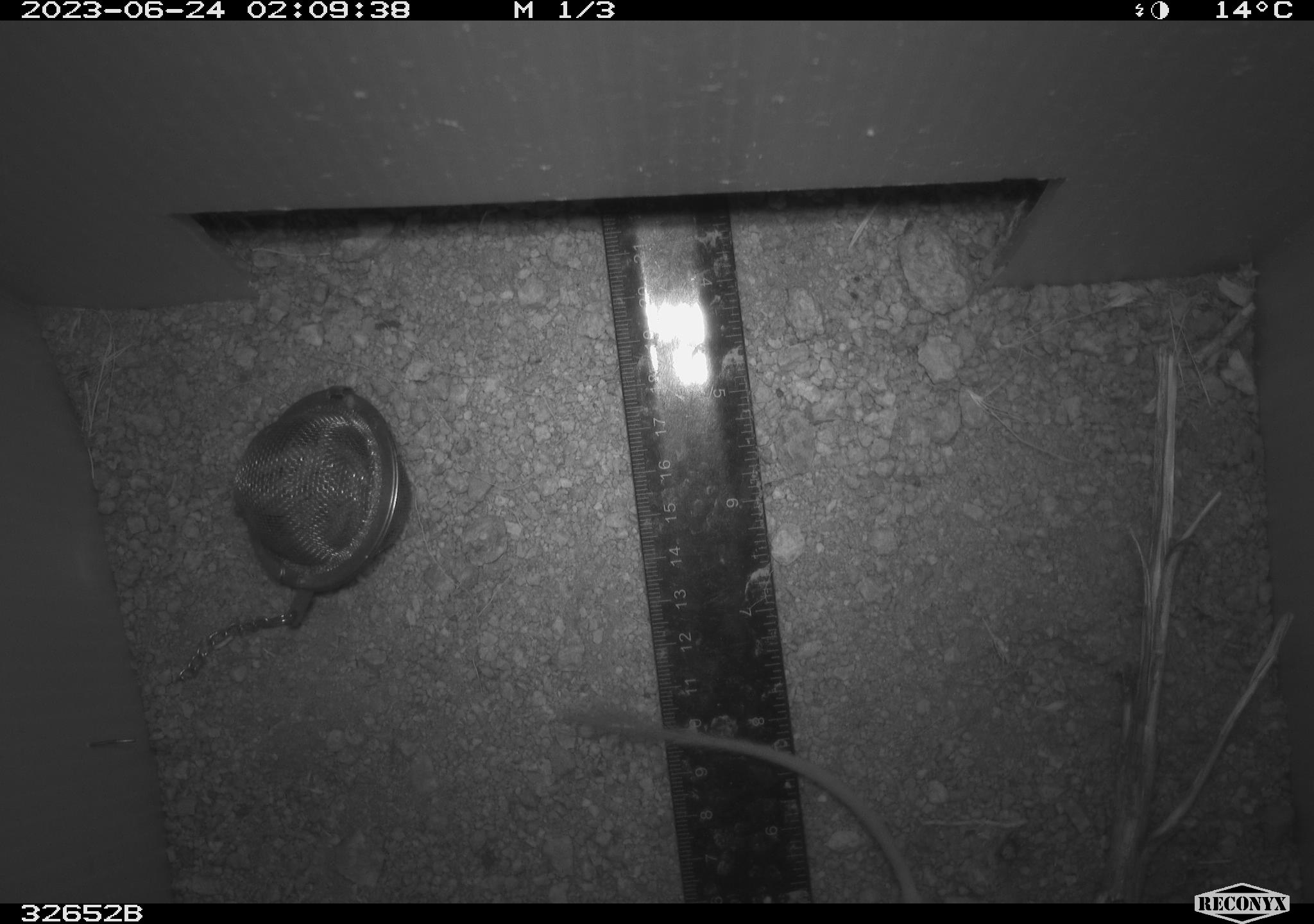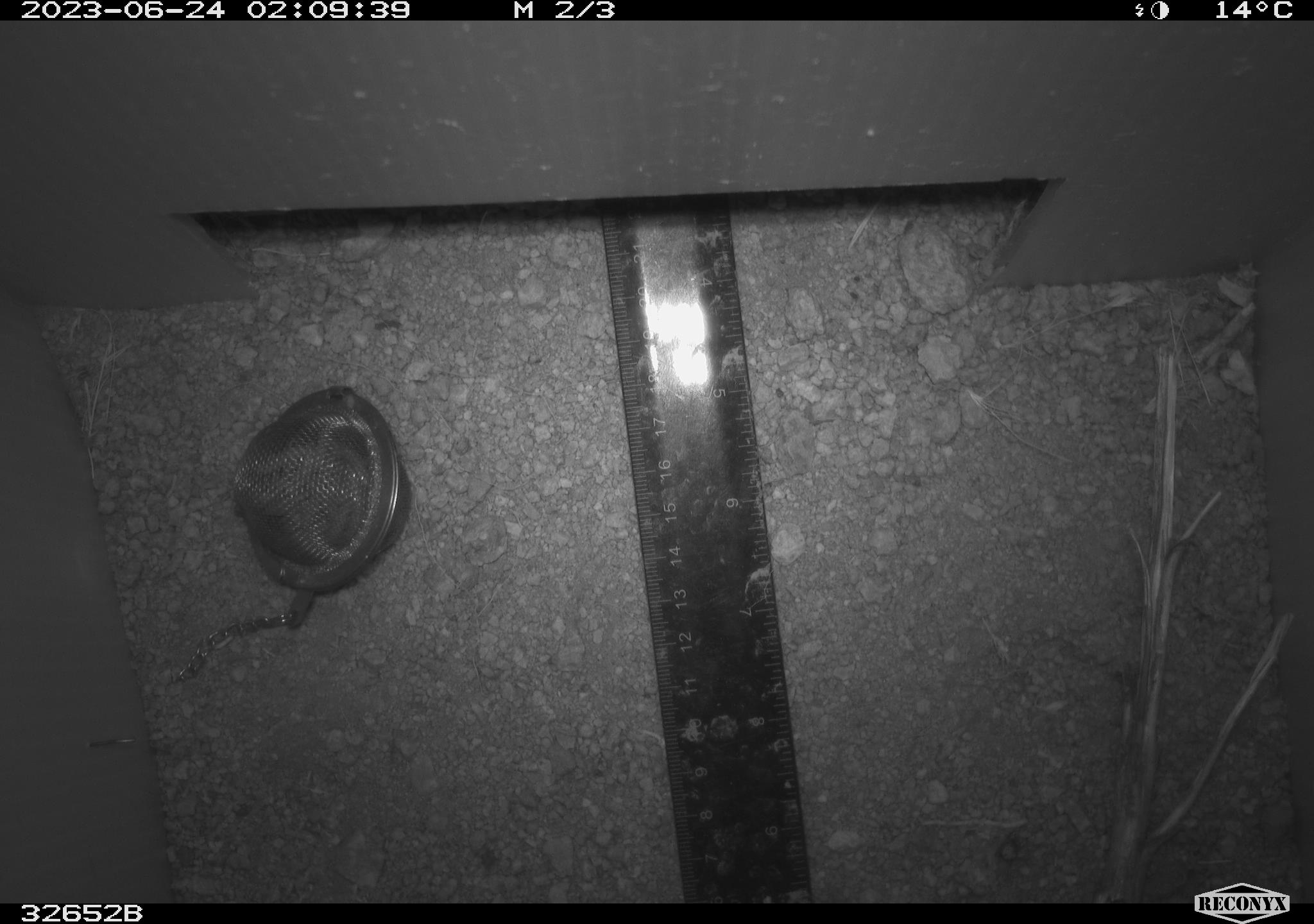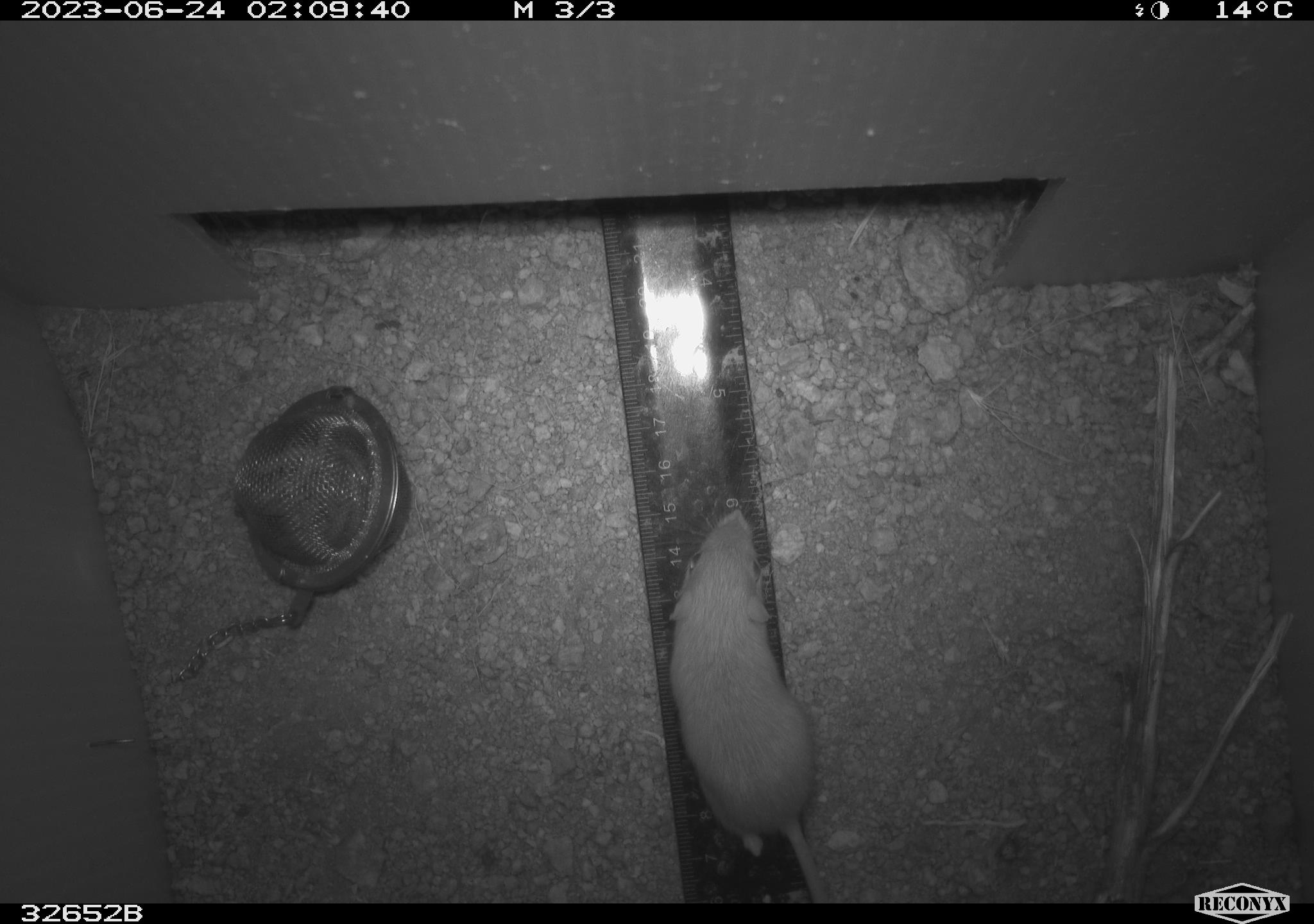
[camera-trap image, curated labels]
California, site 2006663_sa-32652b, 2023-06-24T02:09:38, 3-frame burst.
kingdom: Animalia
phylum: Chordata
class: Mammalia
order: Rodentia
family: Heteromyidae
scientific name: Heteromyidae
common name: kangaroo rats and pocket mice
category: heteromyidae family